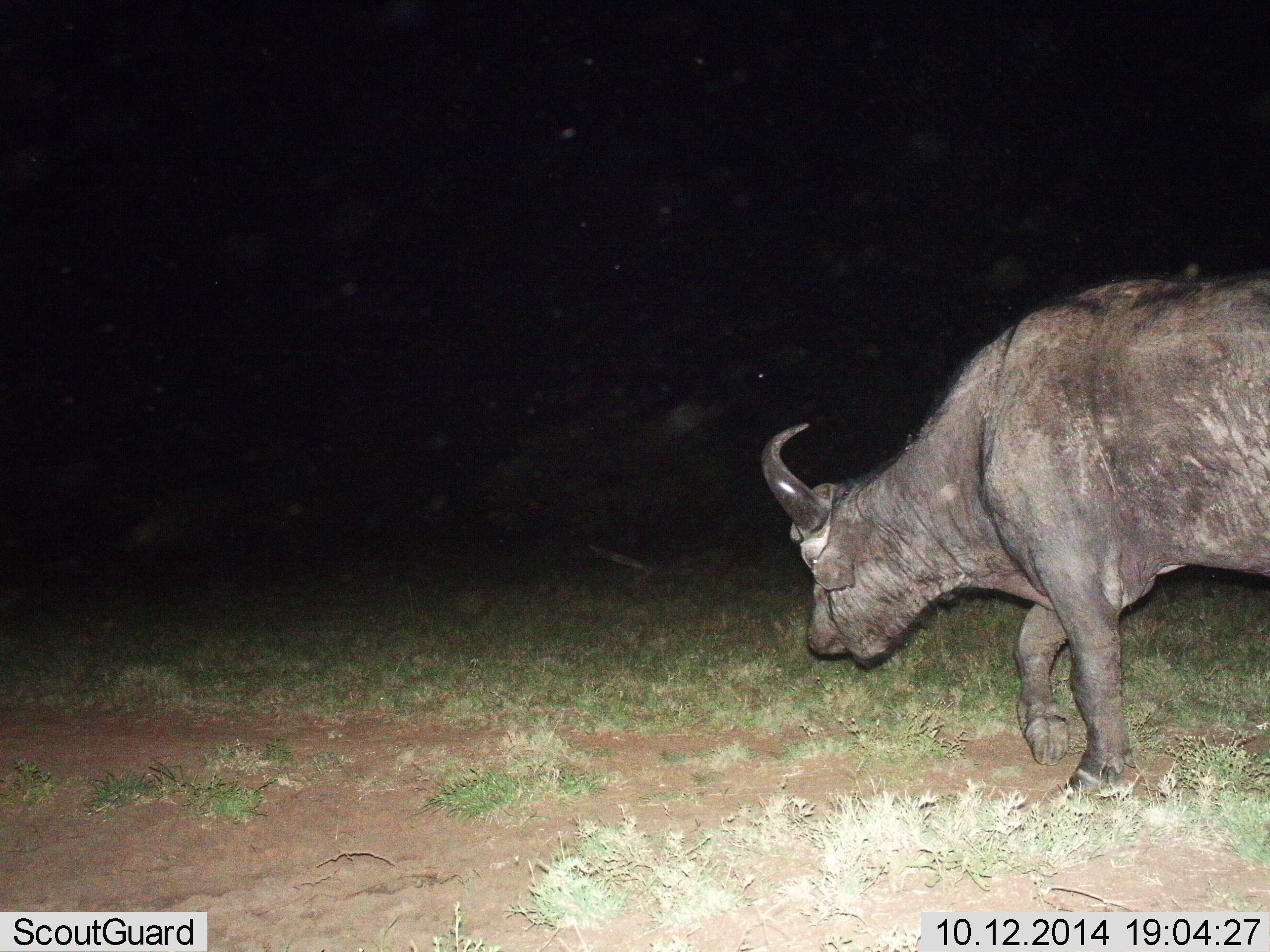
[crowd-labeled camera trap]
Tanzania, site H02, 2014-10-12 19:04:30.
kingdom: Animalia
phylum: Chordata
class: Mammalia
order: Artiodactyla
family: Bovidae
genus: Syncerus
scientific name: Syncerus caffer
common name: cape buffalo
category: buffalo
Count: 1.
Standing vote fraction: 9%.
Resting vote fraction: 0%.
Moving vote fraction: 82%.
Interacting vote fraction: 0%.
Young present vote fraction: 0%.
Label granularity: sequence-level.